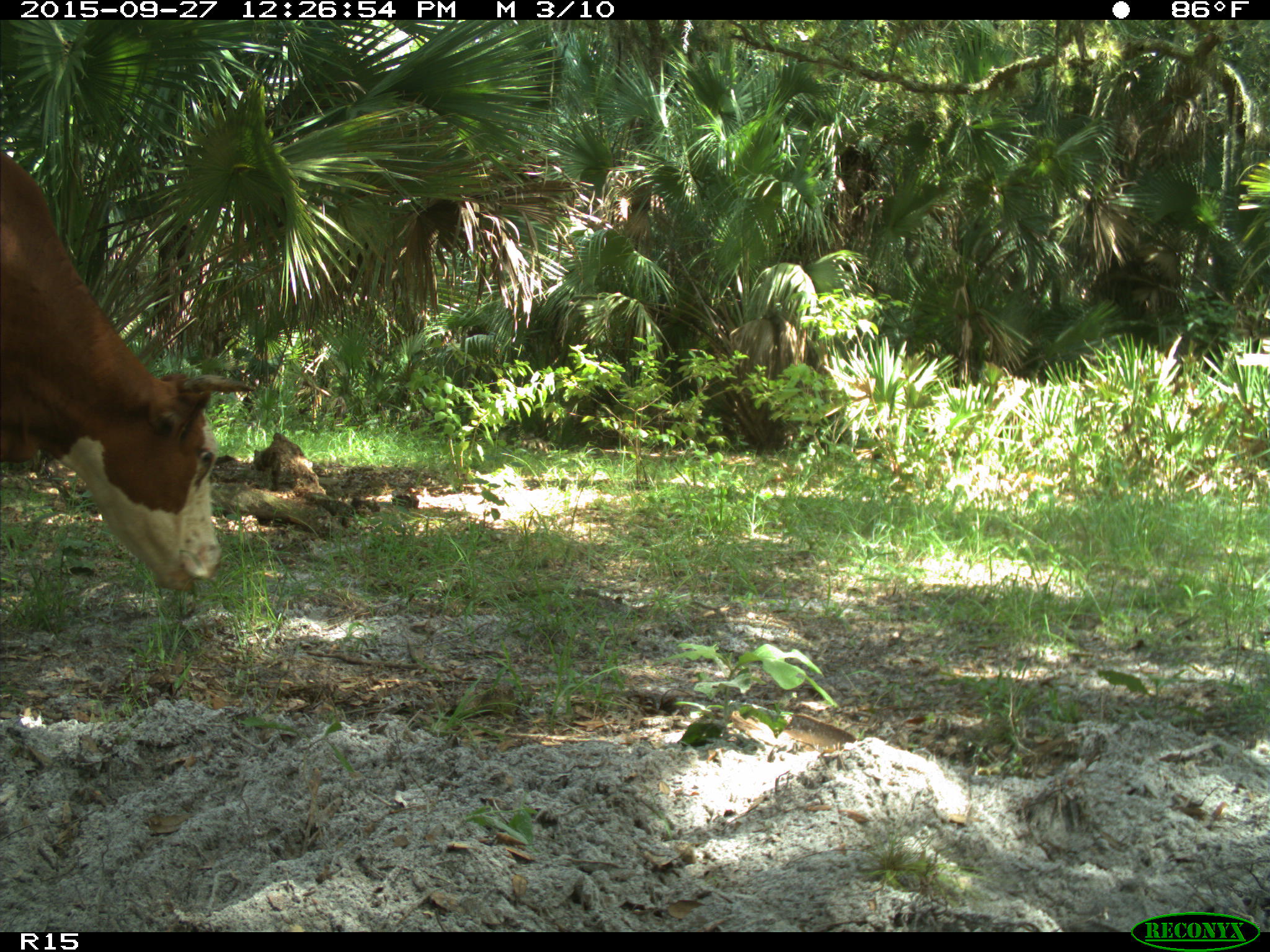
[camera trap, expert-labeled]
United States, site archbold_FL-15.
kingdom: Animalia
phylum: Chordata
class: Mammalia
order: Artiodactyla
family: Bovidae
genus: Bos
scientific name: Bos taurus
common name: domestic cow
Bos taurus (domestic cow).